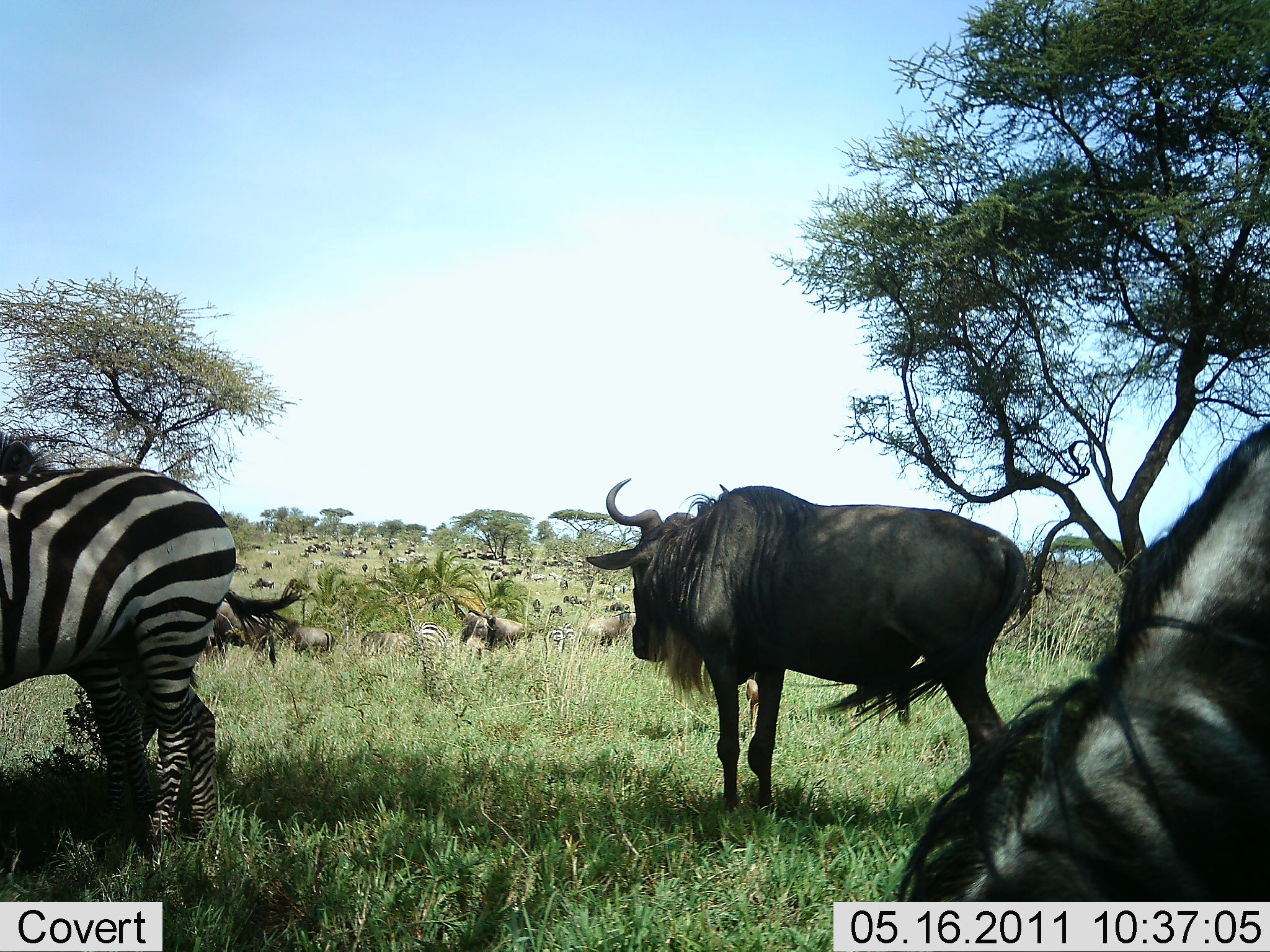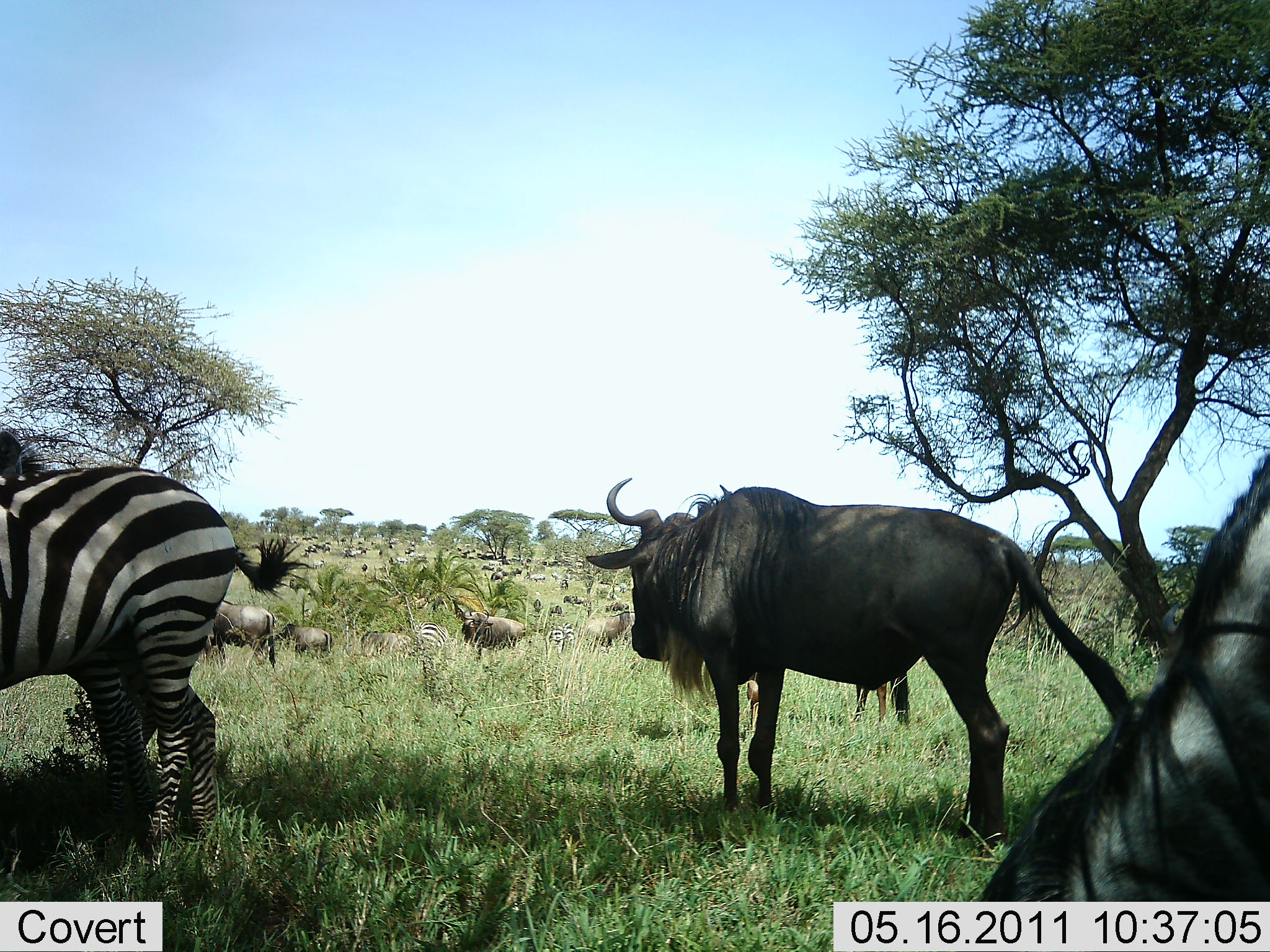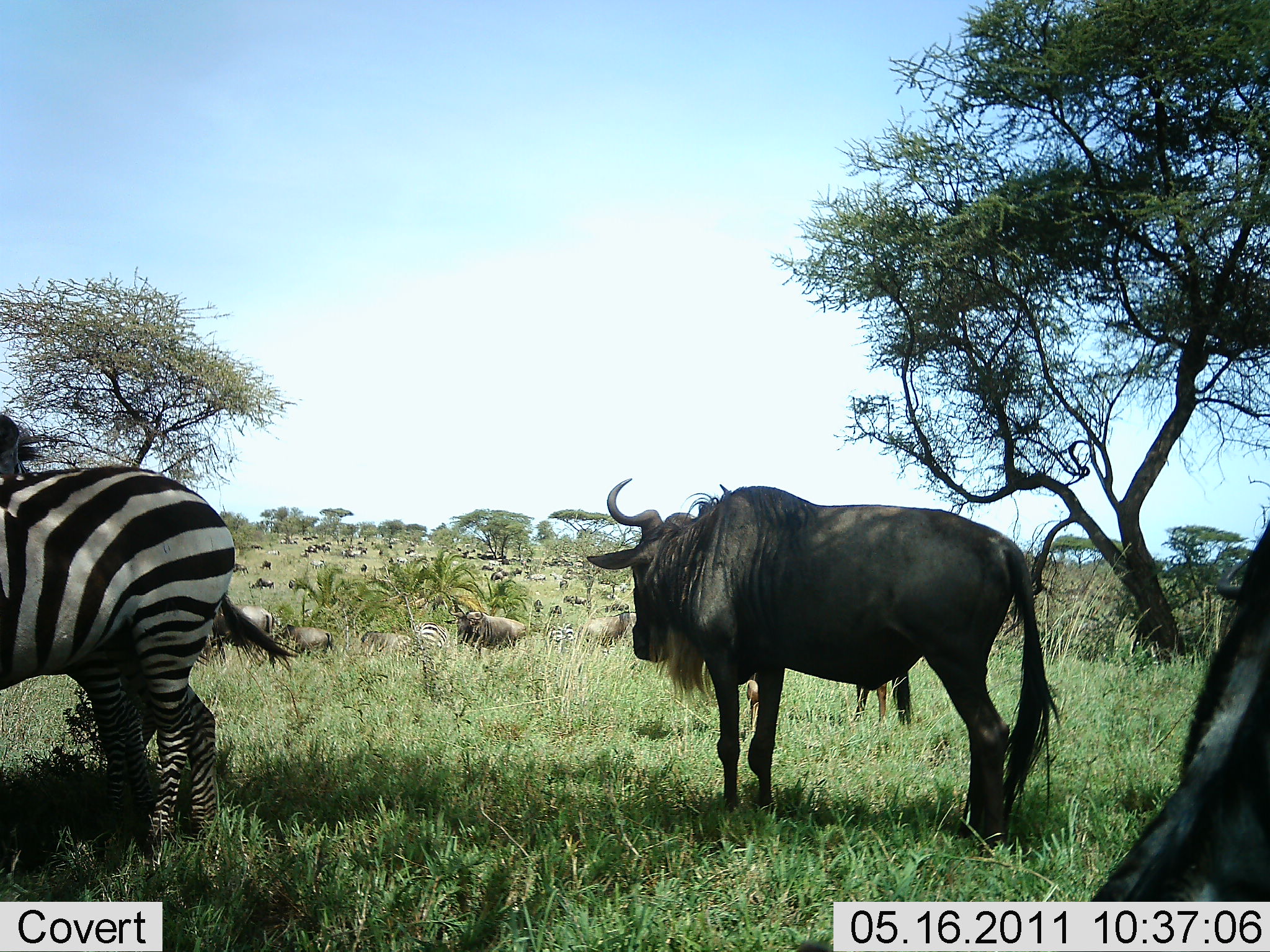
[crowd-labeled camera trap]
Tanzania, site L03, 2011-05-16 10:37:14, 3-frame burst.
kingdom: Animalia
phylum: Chordata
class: Mammalia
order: Artiodactyla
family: Bovidae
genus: Connochaetes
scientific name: Connochaetes taurinus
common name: blue wildebeest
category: wildebeest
Wildebeest (blue wildebeest) (Connochaetes taurinus), count 11-50. Behavior (volunteer vote fractions): standing 100%, resting 23%, moving 8%, interacting 0%. Young present (vote fraction): 0%. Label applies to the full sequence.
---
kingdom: Animalia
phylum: Chordata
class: Mammalia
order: Perissodactyla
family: Equidae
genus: Equus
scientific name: Equus quagga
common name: plains zebra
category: zebra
Zebra (plains zebra) (Equus quagga), count 5. Behavior (volunteer vote fractions): standing 83%, resting 25%, moving 8%, interacting 0%. Young present (vote fraction): 0%. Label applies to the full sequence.